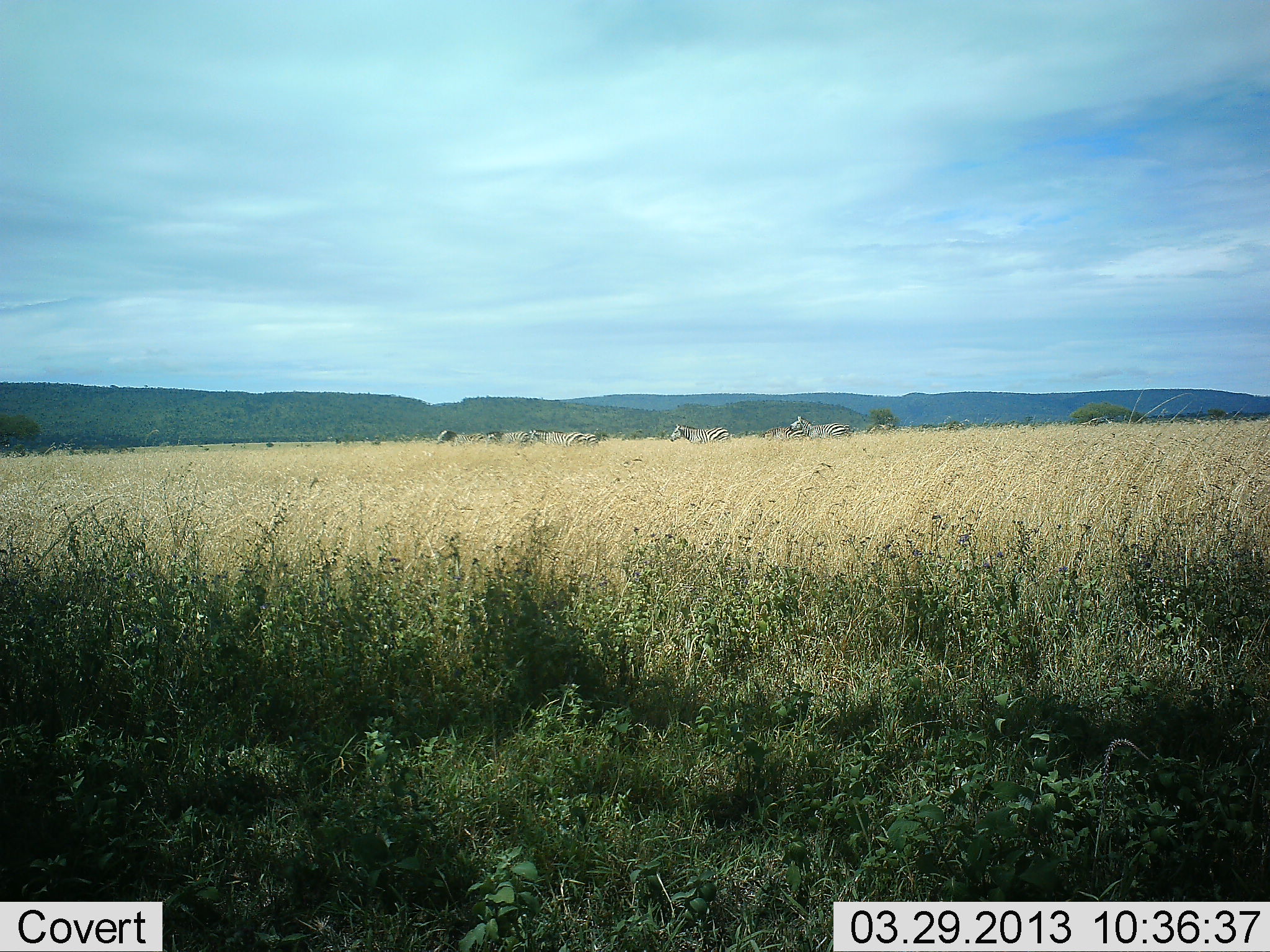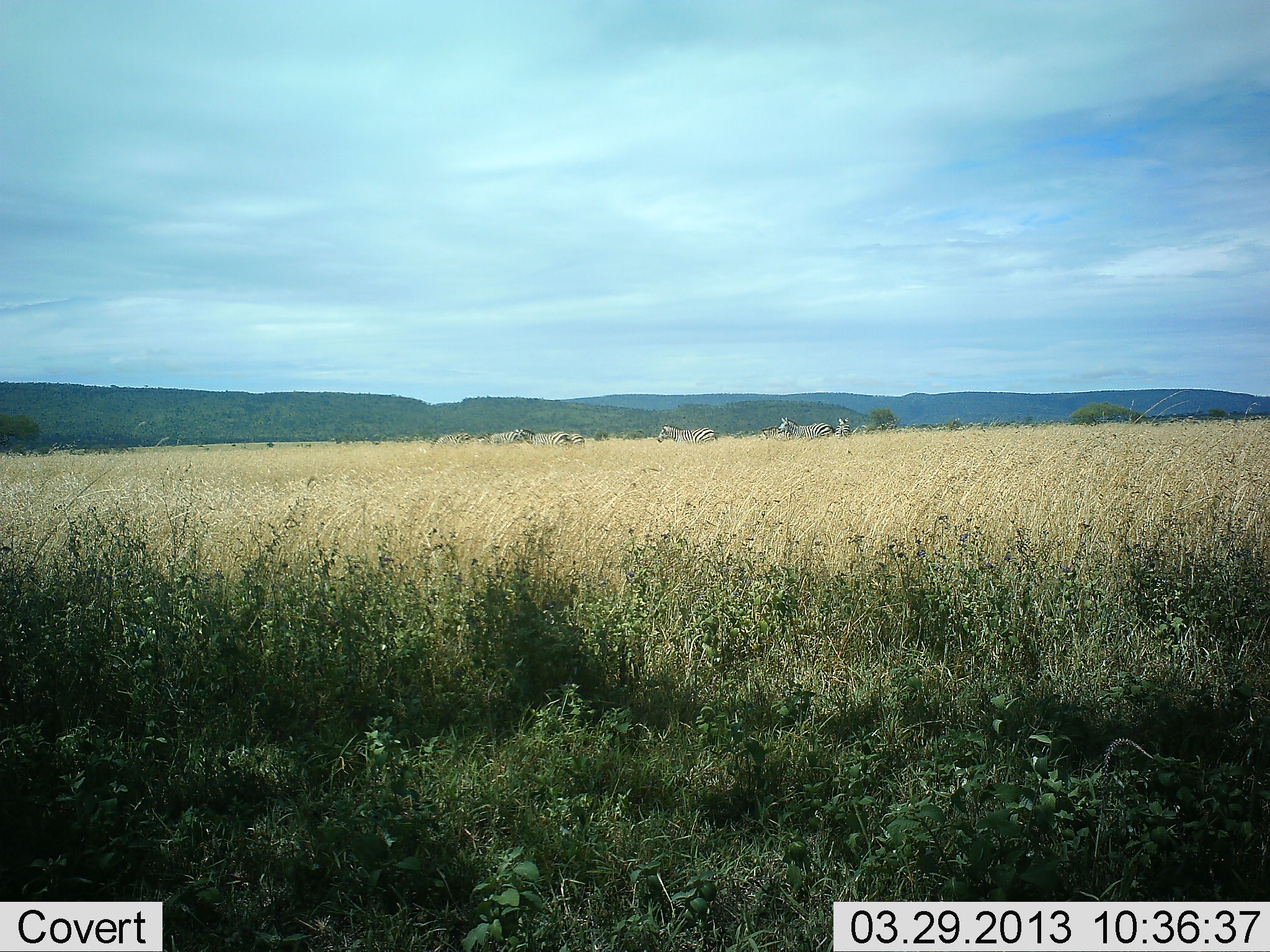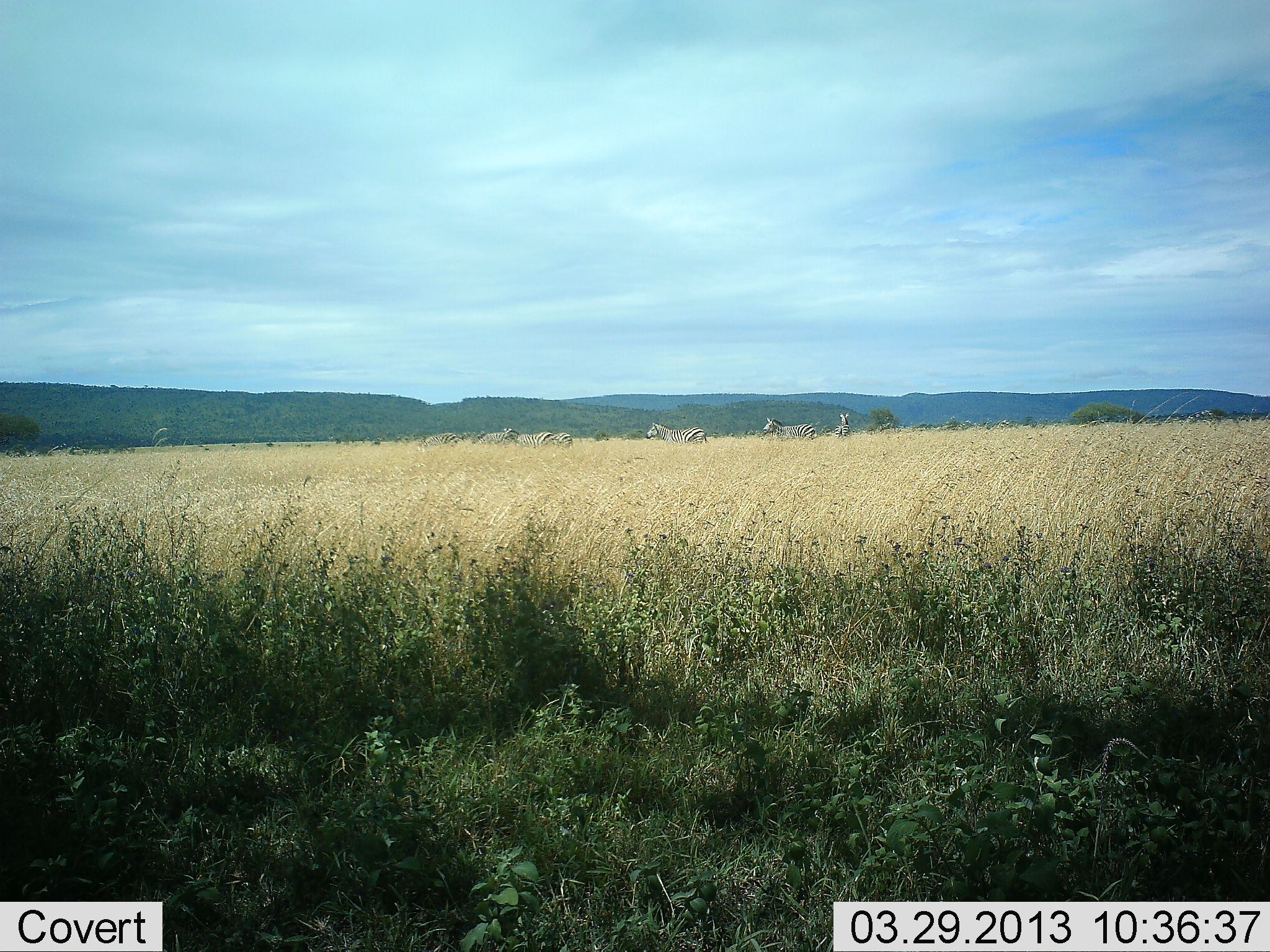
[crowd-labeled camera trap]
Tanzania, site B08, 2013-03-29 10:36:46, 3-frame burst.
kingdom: Animalia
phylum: Chordata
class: Mammalia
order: Perissodactyla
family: Equidae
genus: Equus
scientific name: Equus quagga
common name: plains zebra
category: zebra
Zebra (plains zebra) (Equus quagga), count 7. Behavior (volunteer vote fractions): standing 20%, resting 7%, moving 87%, interacting 7%. Young present (vote fraction): 0%. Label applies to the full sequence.